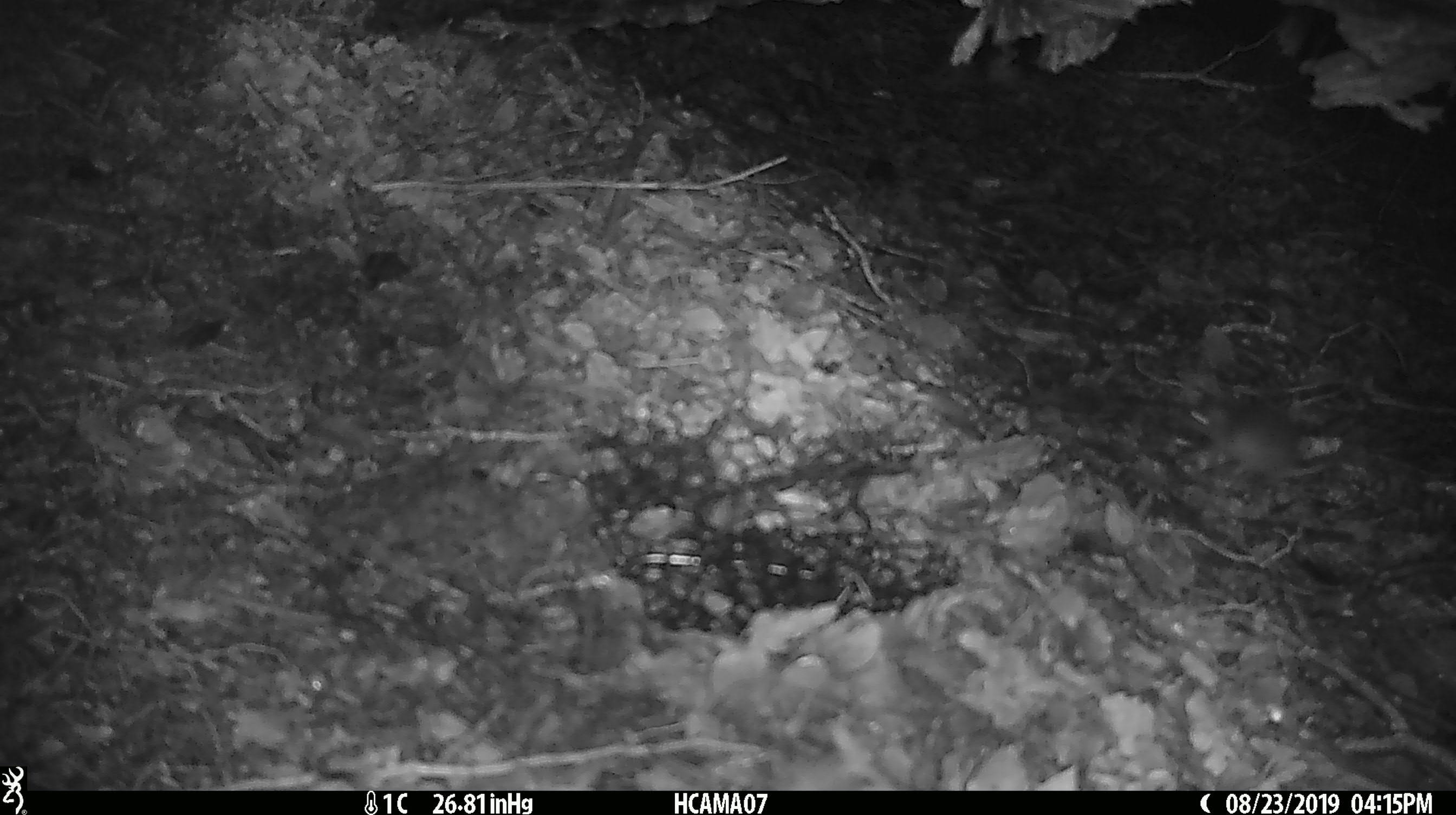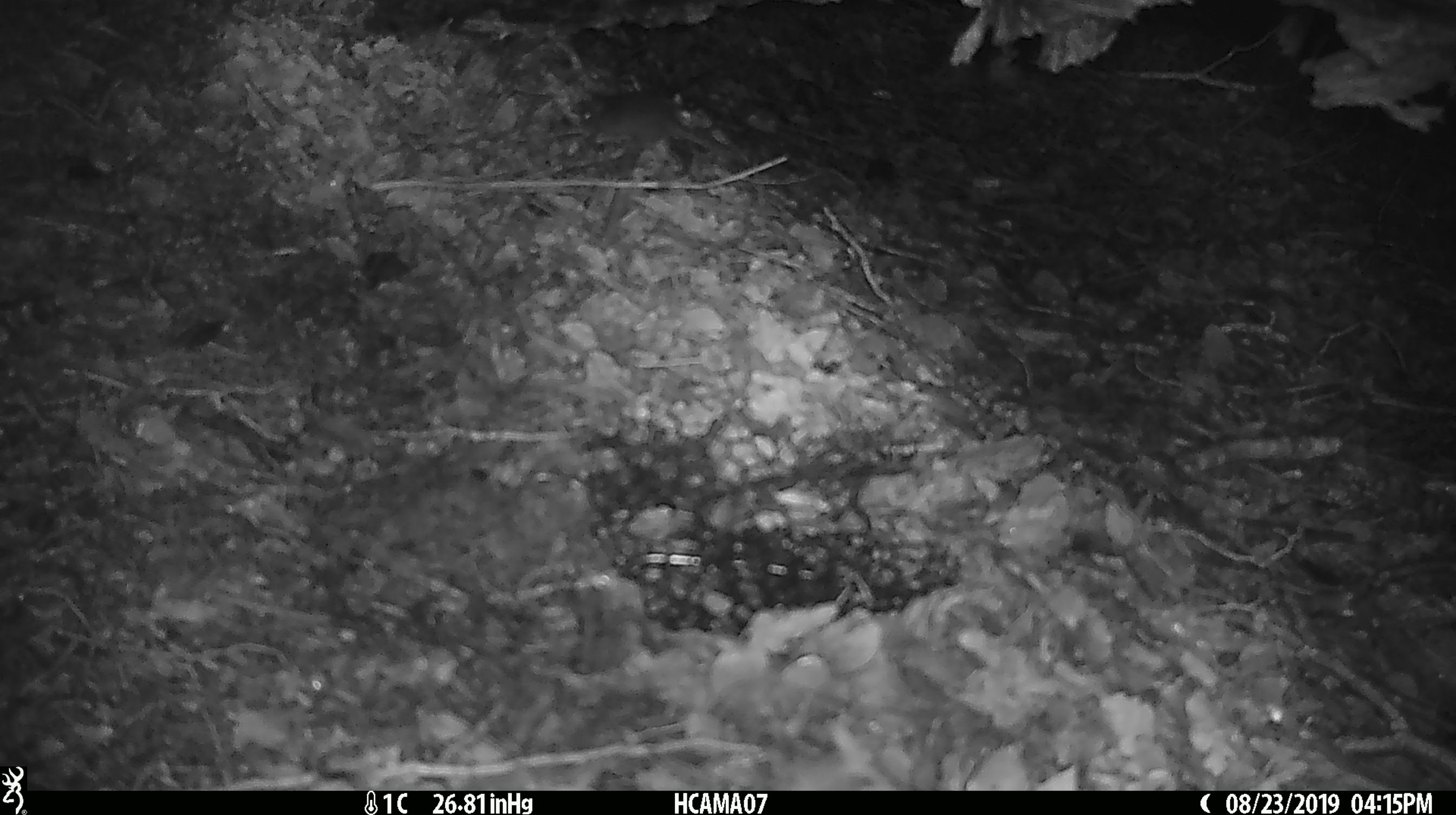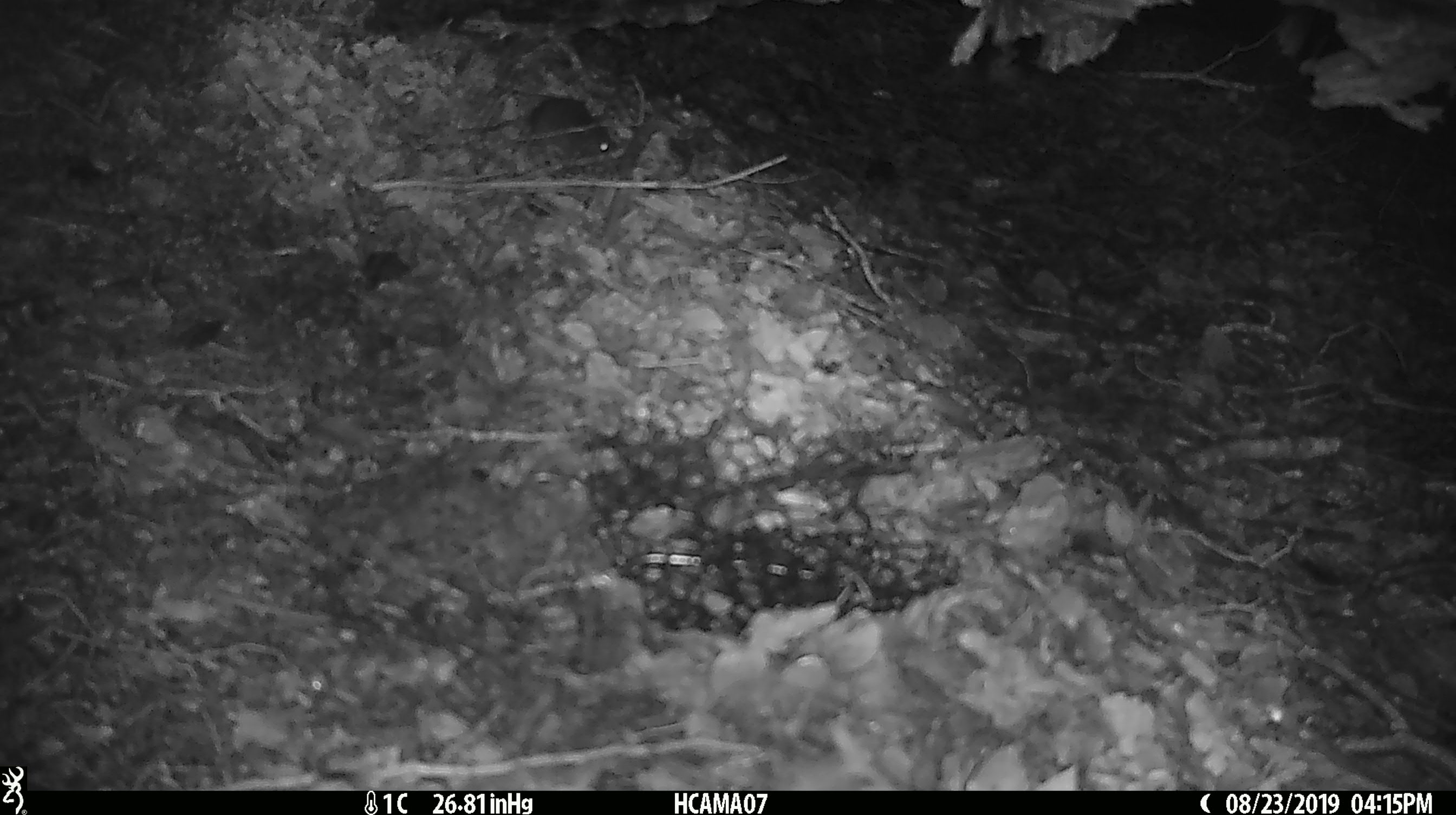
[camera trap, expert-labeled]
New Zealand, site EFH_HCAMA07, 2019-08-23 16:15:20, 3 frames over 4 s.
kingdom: Animalia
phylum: Chordata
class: Mammalia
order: Rodentia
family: Muridae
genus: Mus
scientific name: Mus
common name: mouse